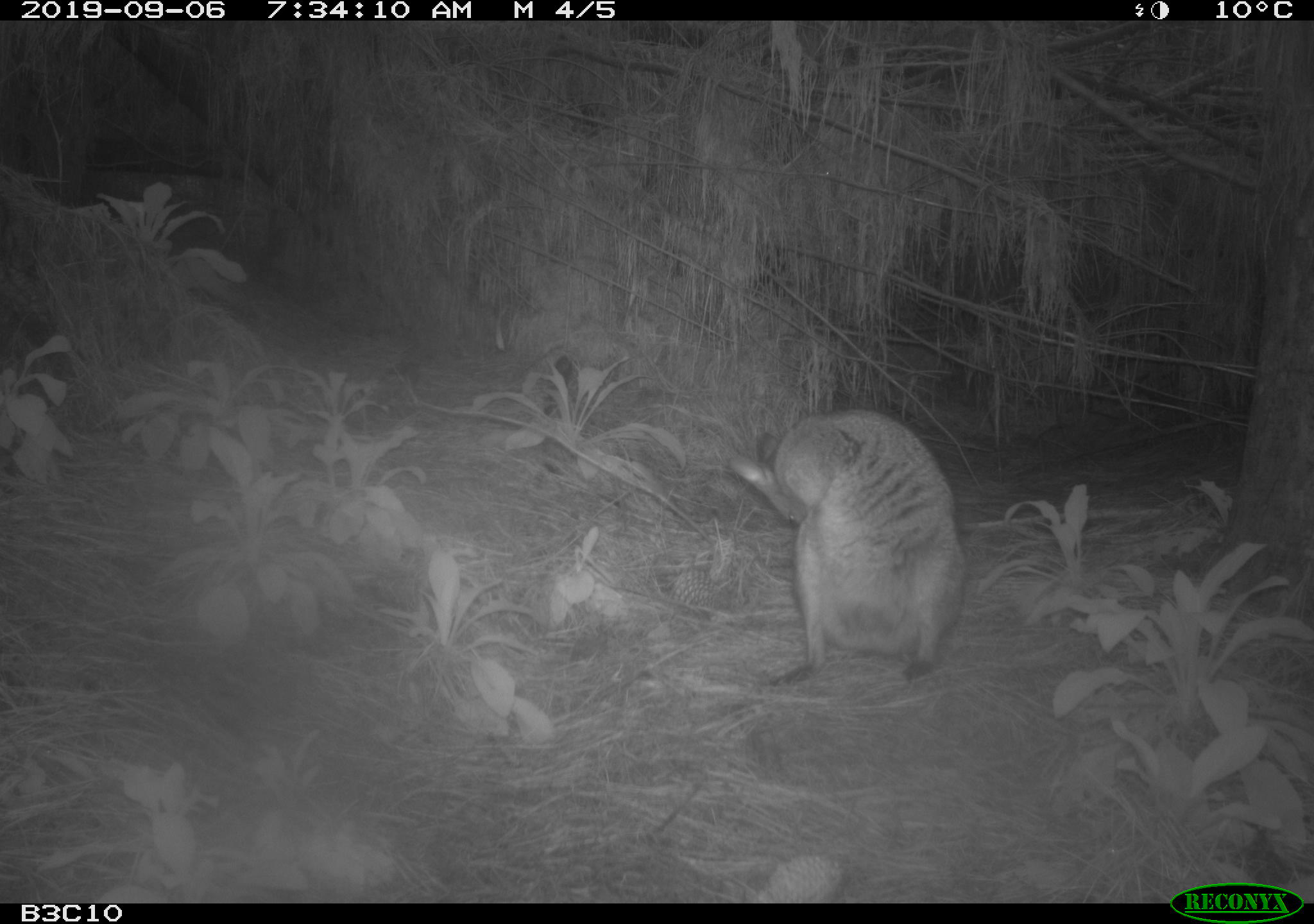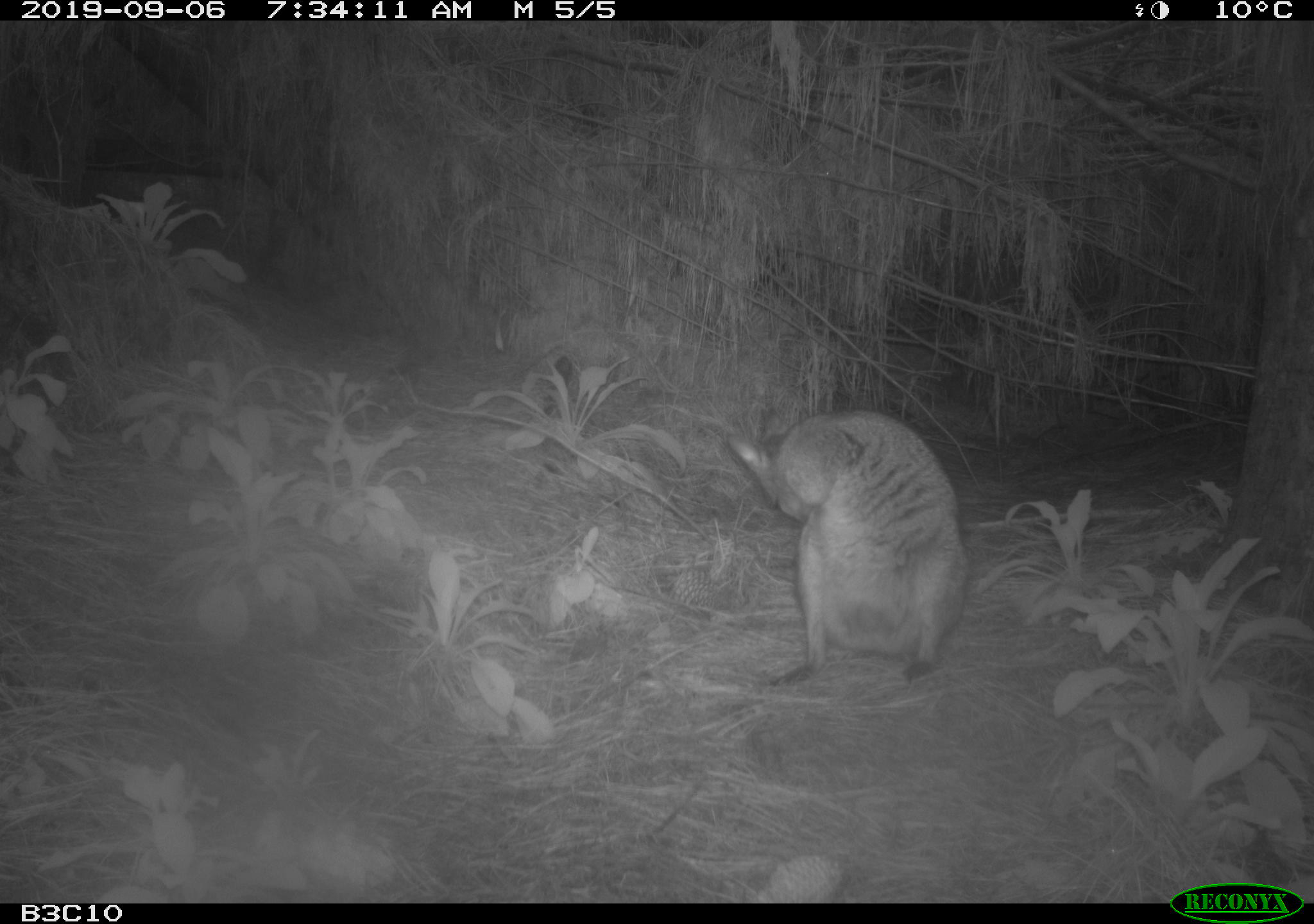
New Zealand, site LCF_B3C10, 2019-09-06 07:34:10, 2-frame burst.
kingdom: Animalia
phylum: Chordata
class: Mammalia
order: Diprotodontia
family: Macropodidae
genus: Notamacropus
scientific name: Notamacropus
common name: wallaby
Wallaby (Notamacropus).